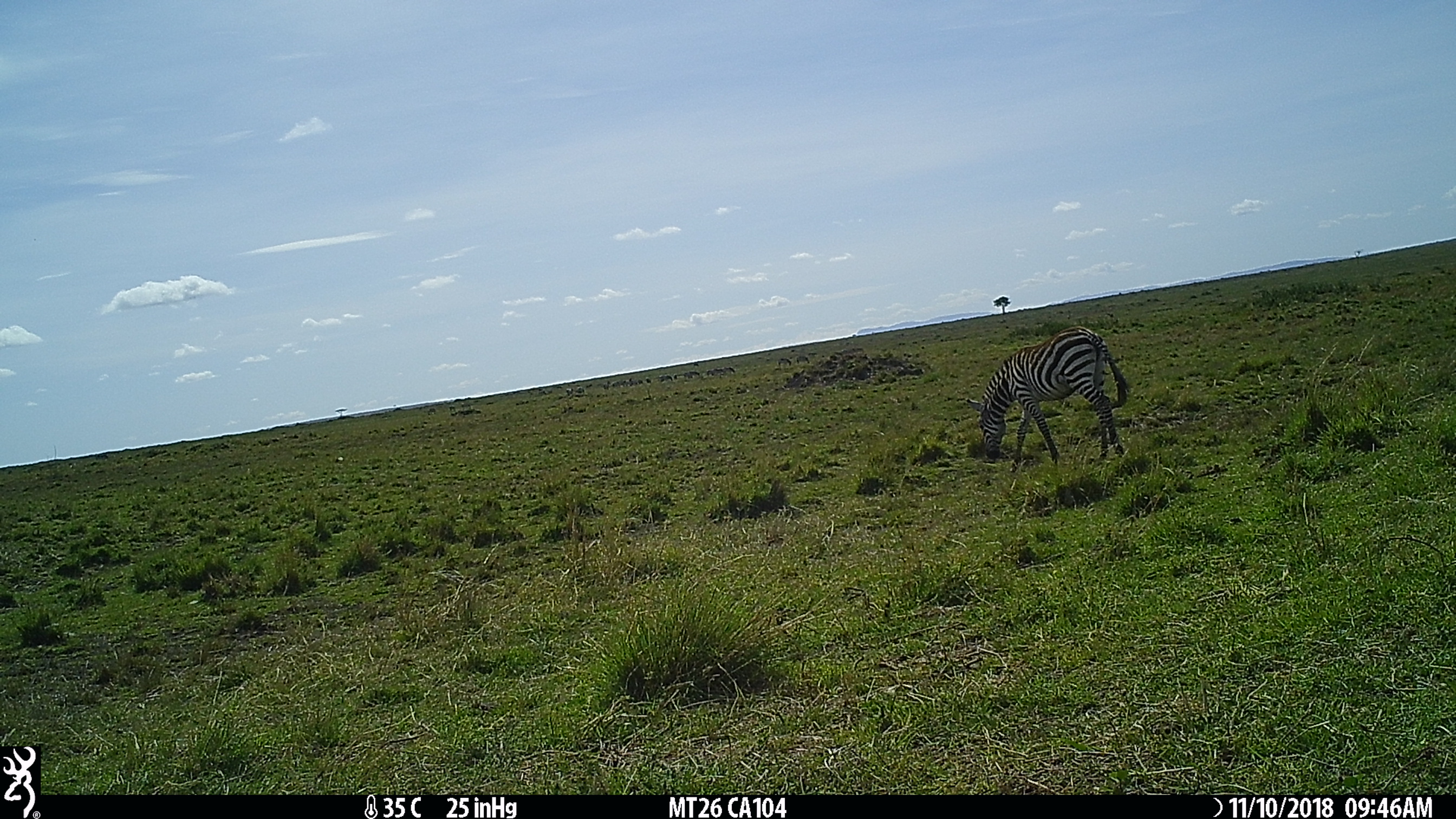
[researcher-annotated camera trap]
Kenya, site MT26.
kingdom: Animalia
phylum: Chordata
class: Mammalia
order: Perissodactyla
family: Equidae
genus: Equus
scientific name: Equus quagga burchellii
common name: burchell's zebra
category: zebra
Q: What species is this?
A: Zebra (burchell's zebra) (Equus quagga burchellii).